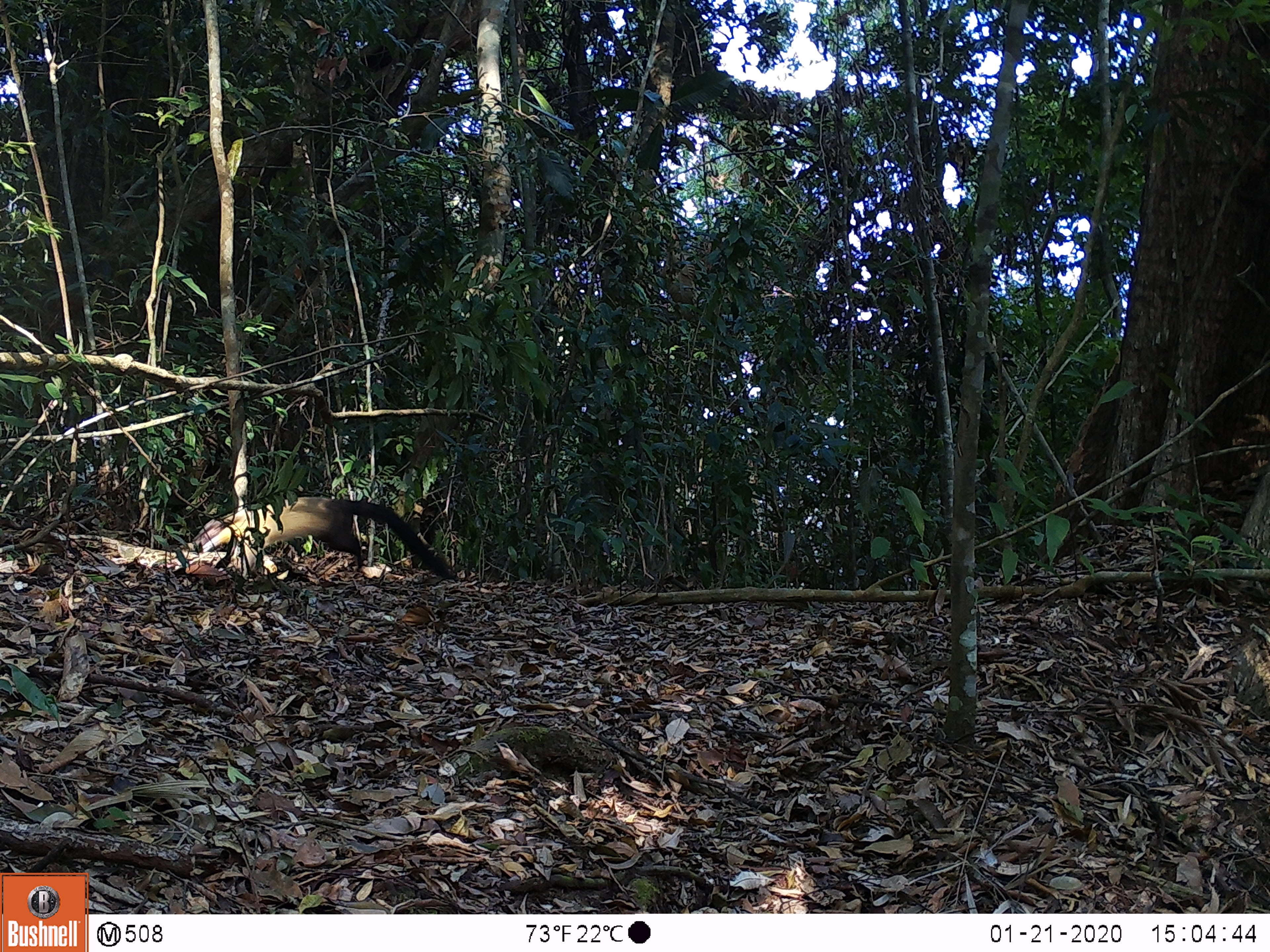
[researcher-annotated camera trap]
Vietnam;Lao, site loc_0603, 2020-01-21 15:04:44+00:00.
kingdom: Animalia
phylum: Chordata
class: Mammalia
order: Carnivora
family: Mustelidae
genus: Martes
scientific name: Martes flavigula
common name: yellow-throated marten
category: yellow throated marten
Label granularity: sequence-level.